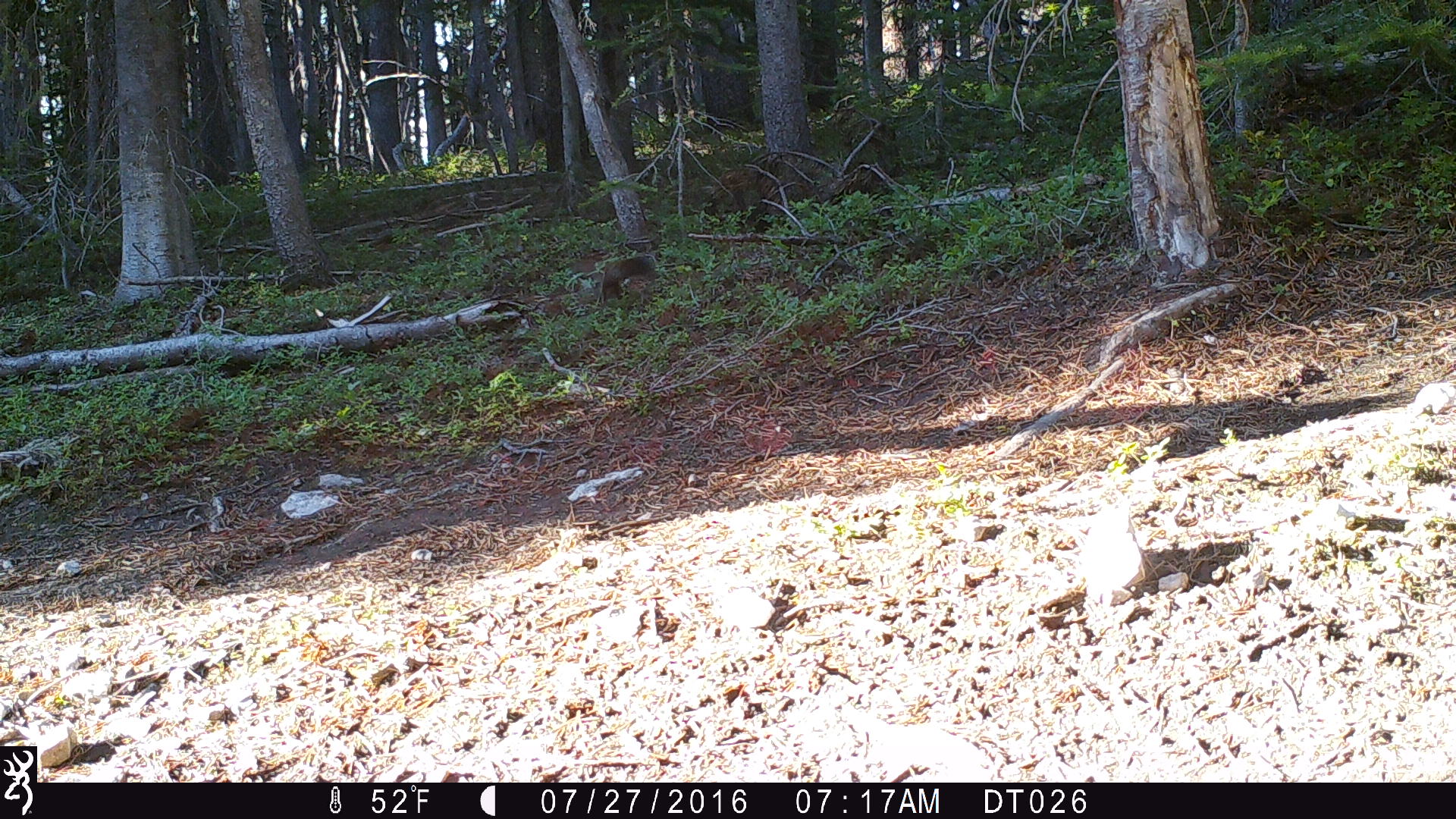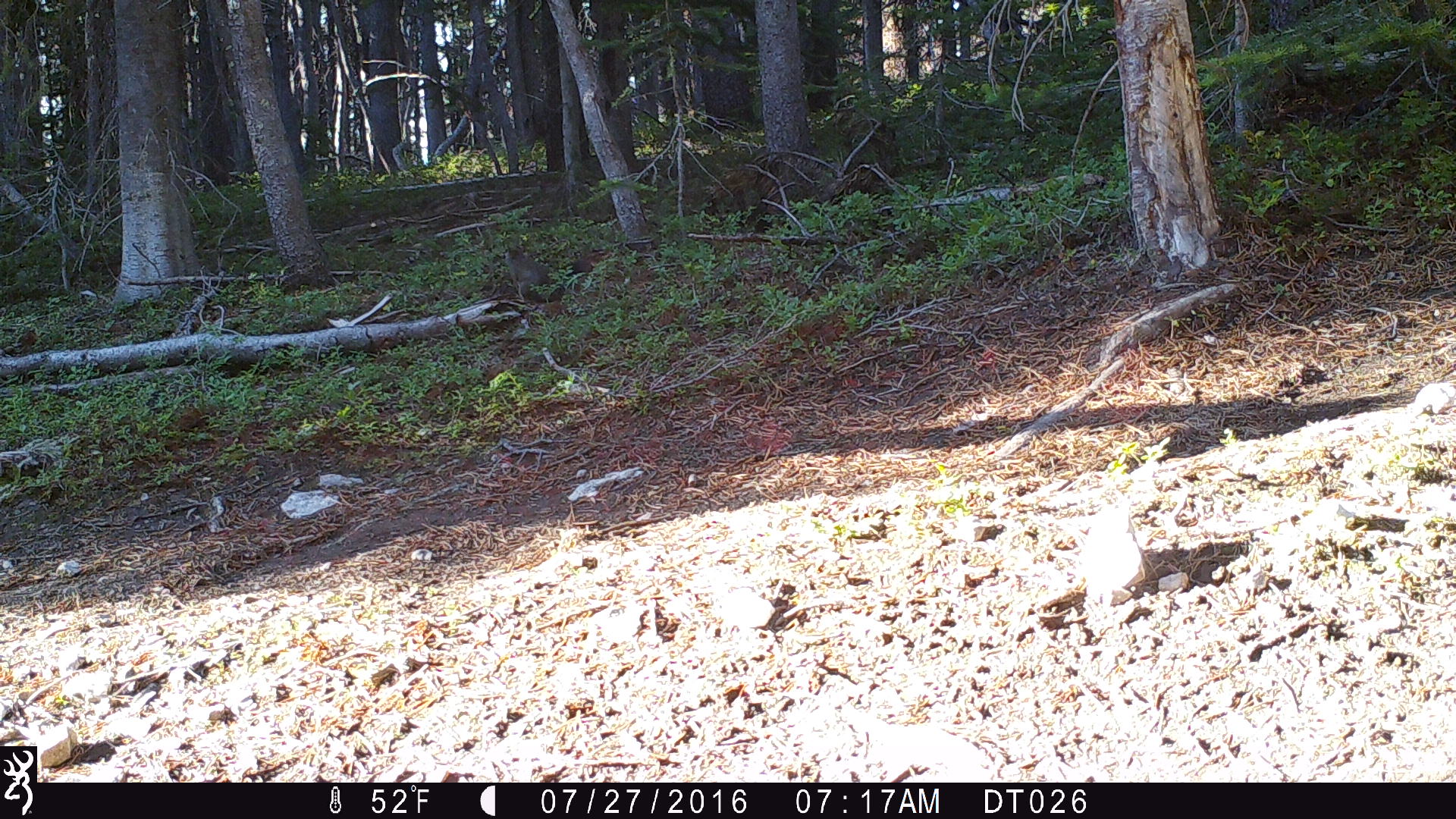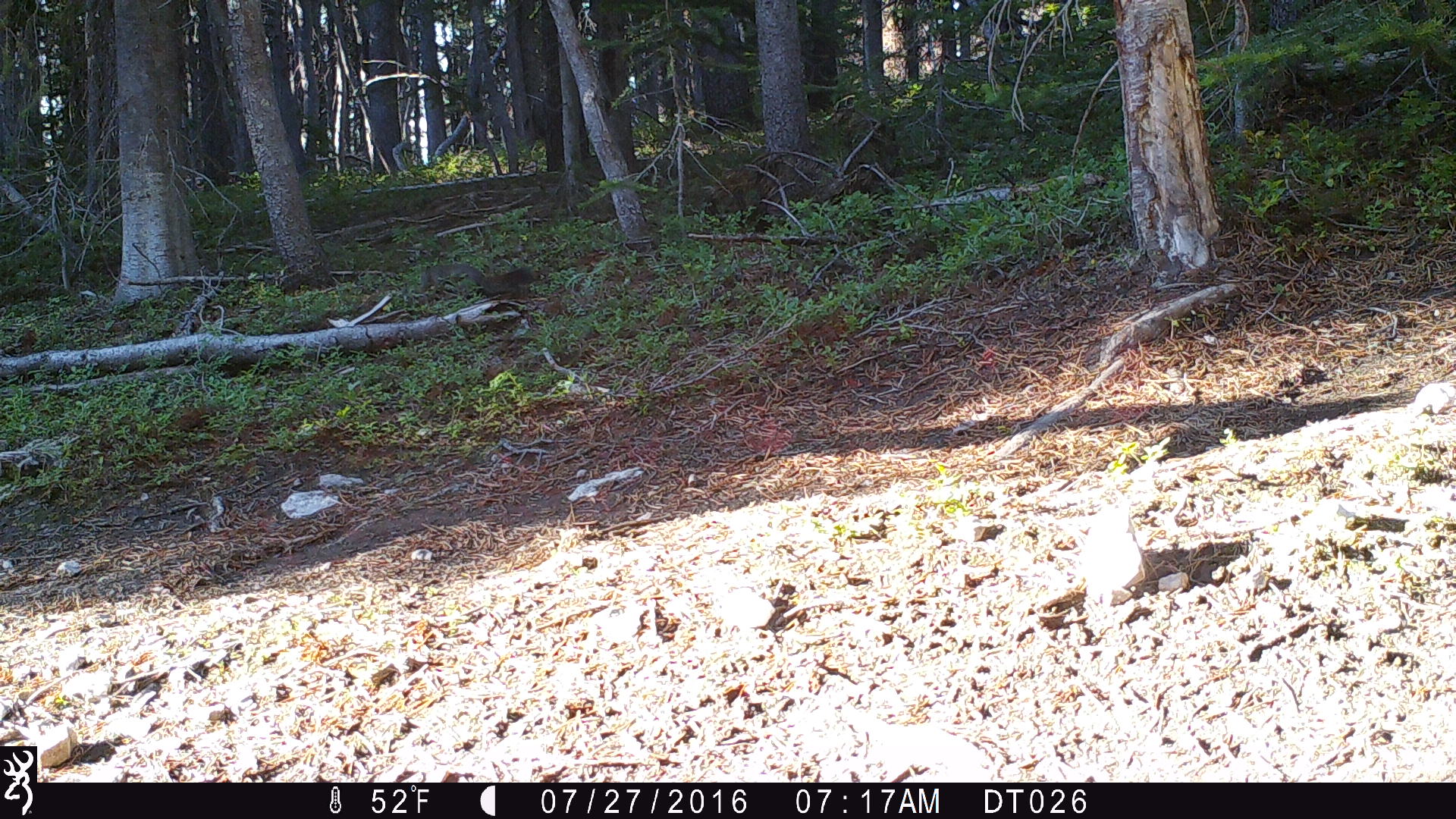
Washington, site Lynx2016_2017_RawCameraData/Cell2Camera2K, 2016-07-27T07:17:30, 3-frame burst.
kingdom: Animalia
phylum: Chordata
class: Mammalia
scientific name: Mammalia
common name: small mammal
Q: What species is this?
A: Small mammal (Mammalia).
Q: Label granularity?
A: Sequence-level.